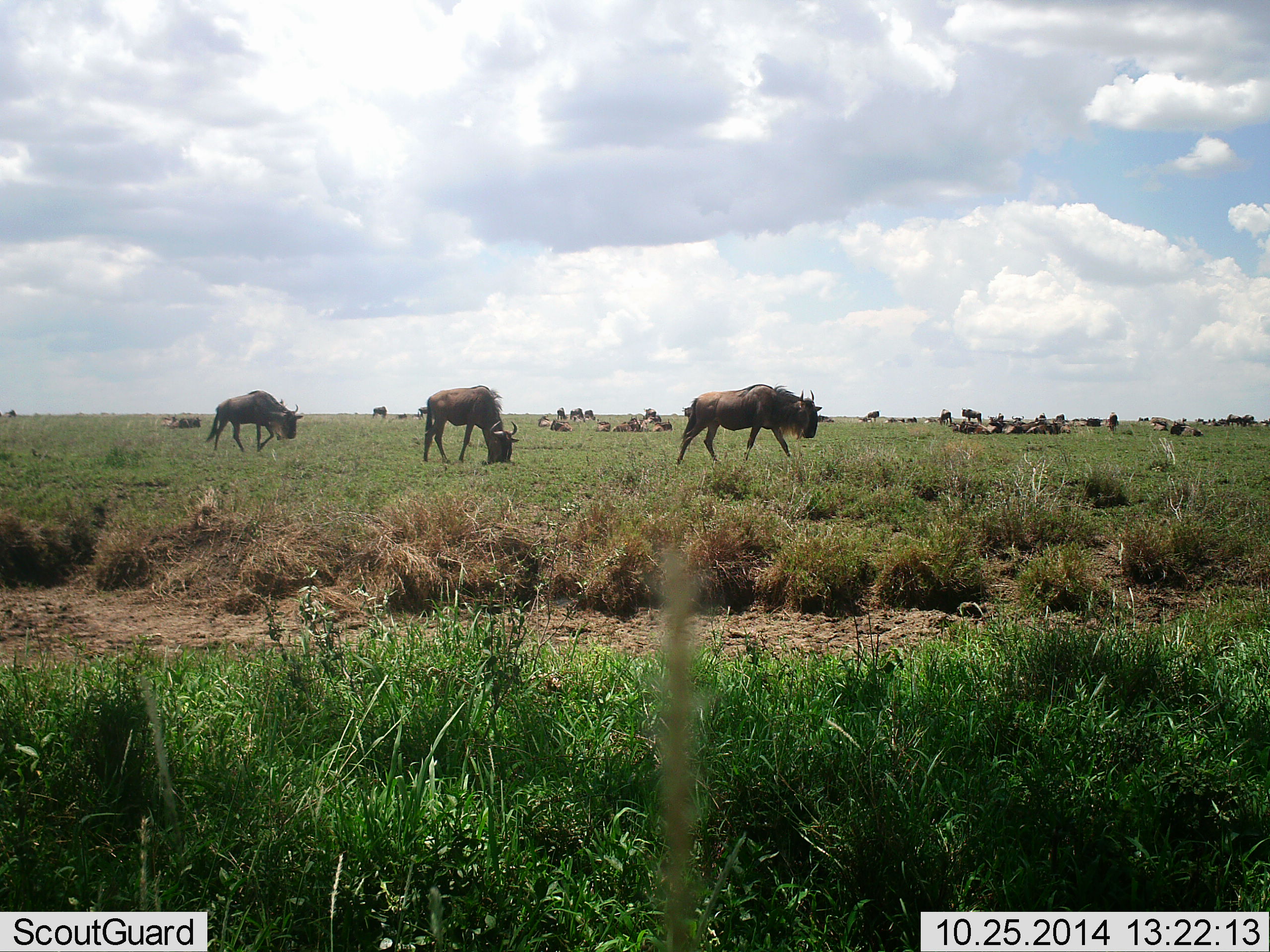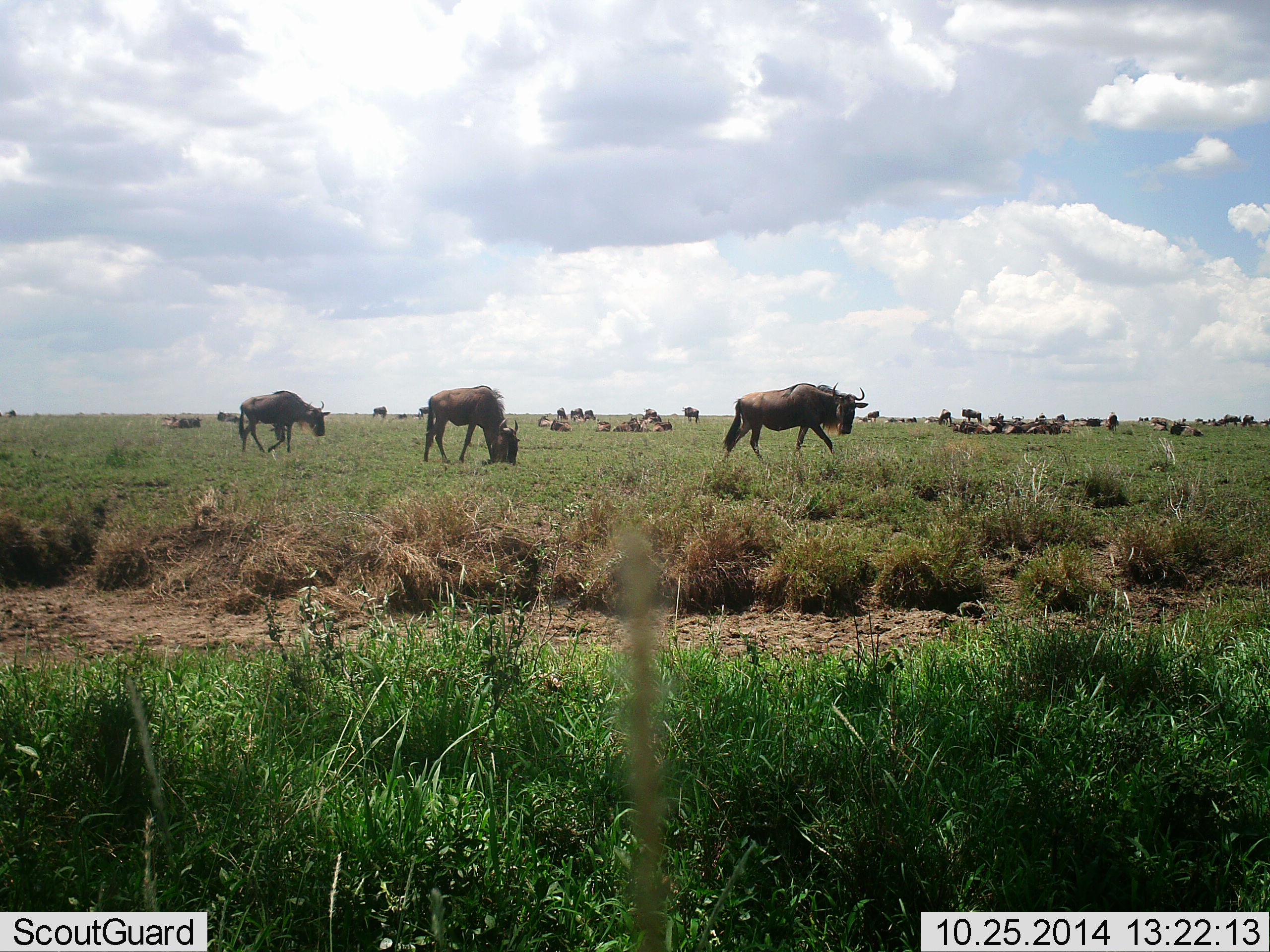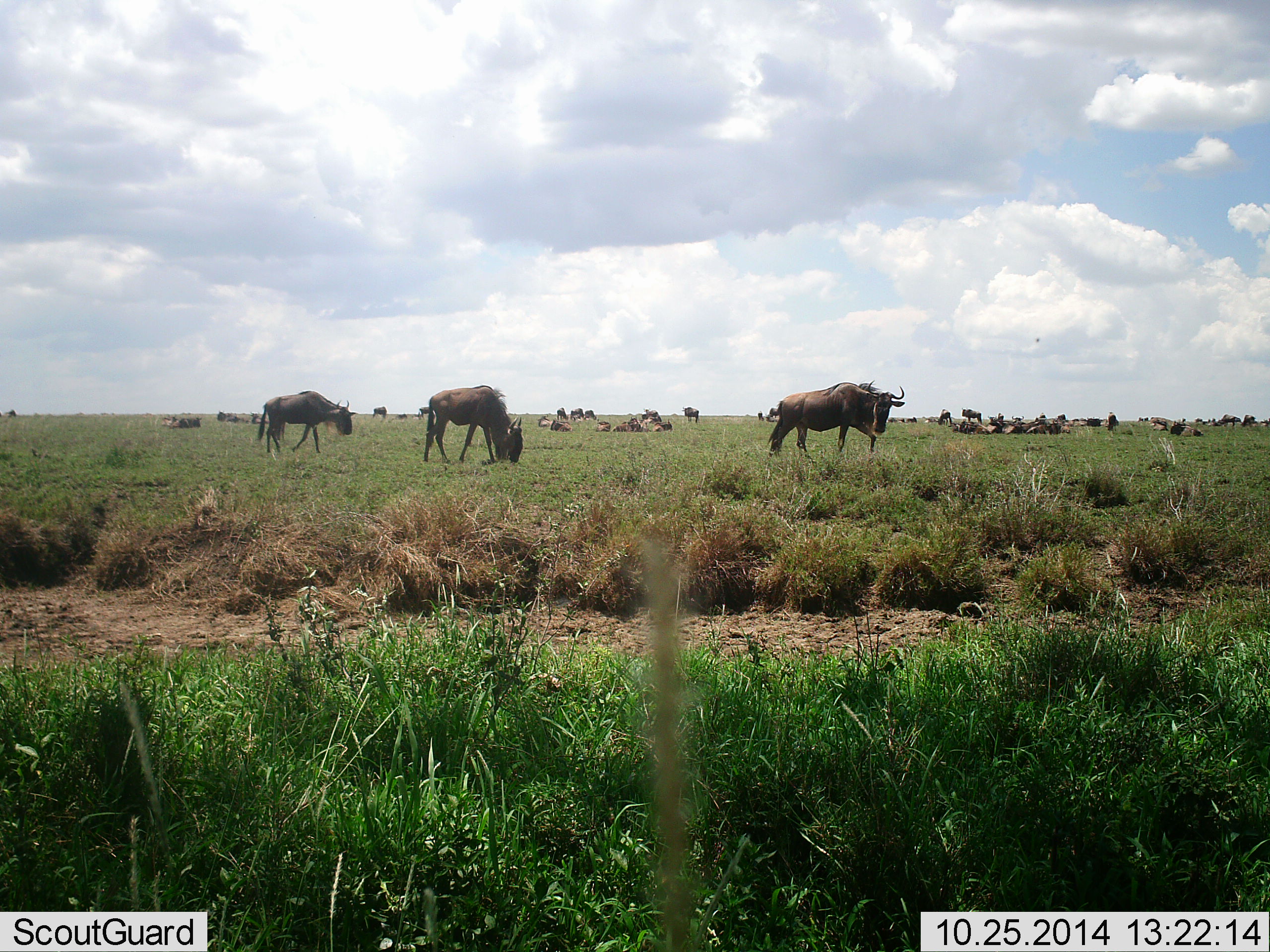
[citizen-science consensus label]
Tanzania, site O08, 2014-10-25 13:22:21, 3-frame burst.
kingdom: Animalia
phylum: Chordata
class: Mammalia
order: Artiodactyla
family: Bovidae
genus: Connochaetes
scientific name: Connochaetes taurinus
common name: blue wildebeest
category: wildebeest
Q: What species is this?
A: Wildebeest (blue wildebeest) (Connochaetes taurinus).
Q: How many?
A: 11-50.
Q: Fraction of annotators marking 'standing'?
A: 55%.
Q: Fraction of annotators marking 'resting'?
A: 82%.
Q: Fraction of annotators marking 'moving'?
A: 55%.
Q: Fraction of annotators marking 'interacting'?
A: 18%.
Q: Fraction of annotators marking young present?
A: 0%.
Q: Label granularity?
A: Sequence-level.